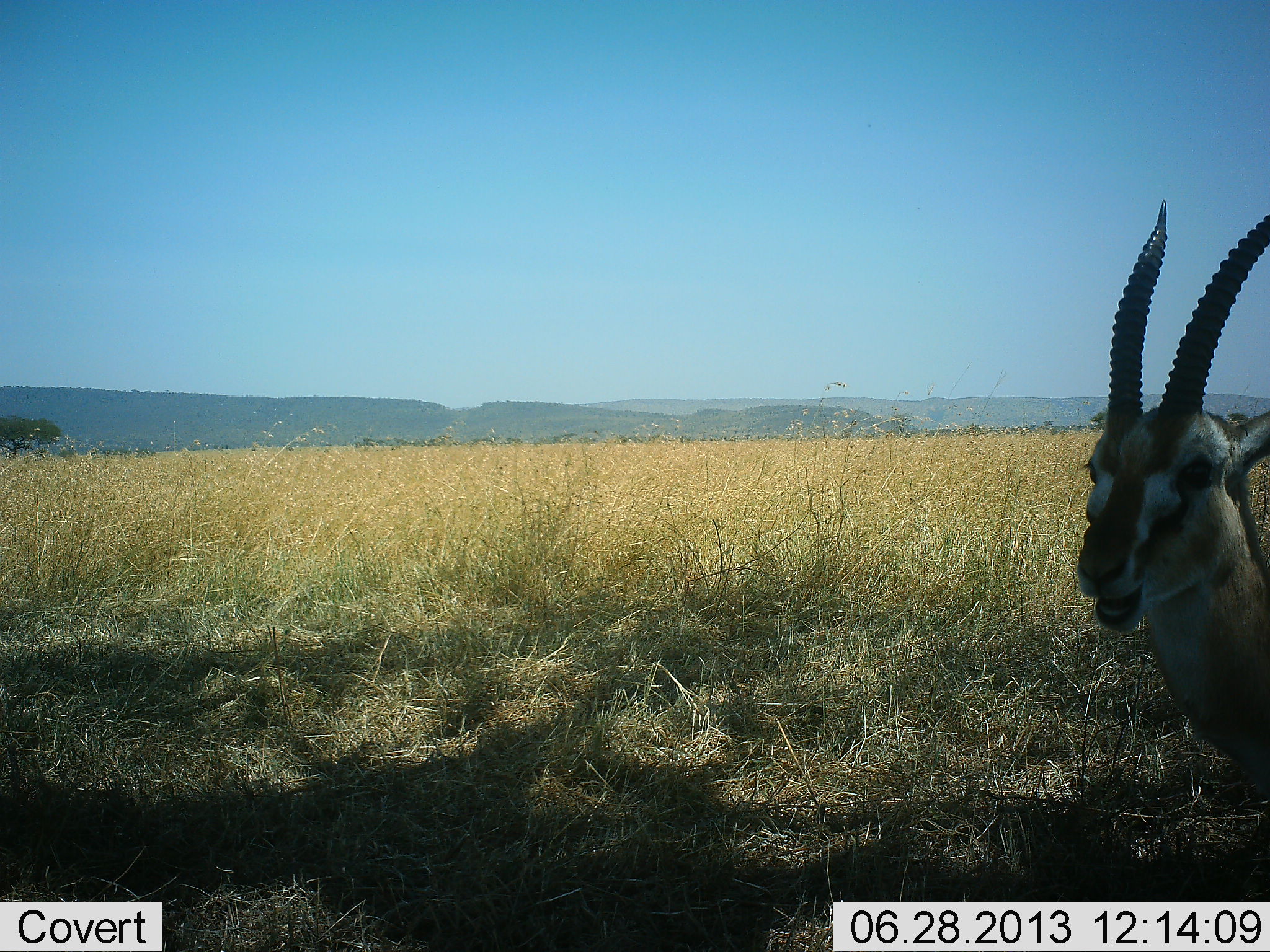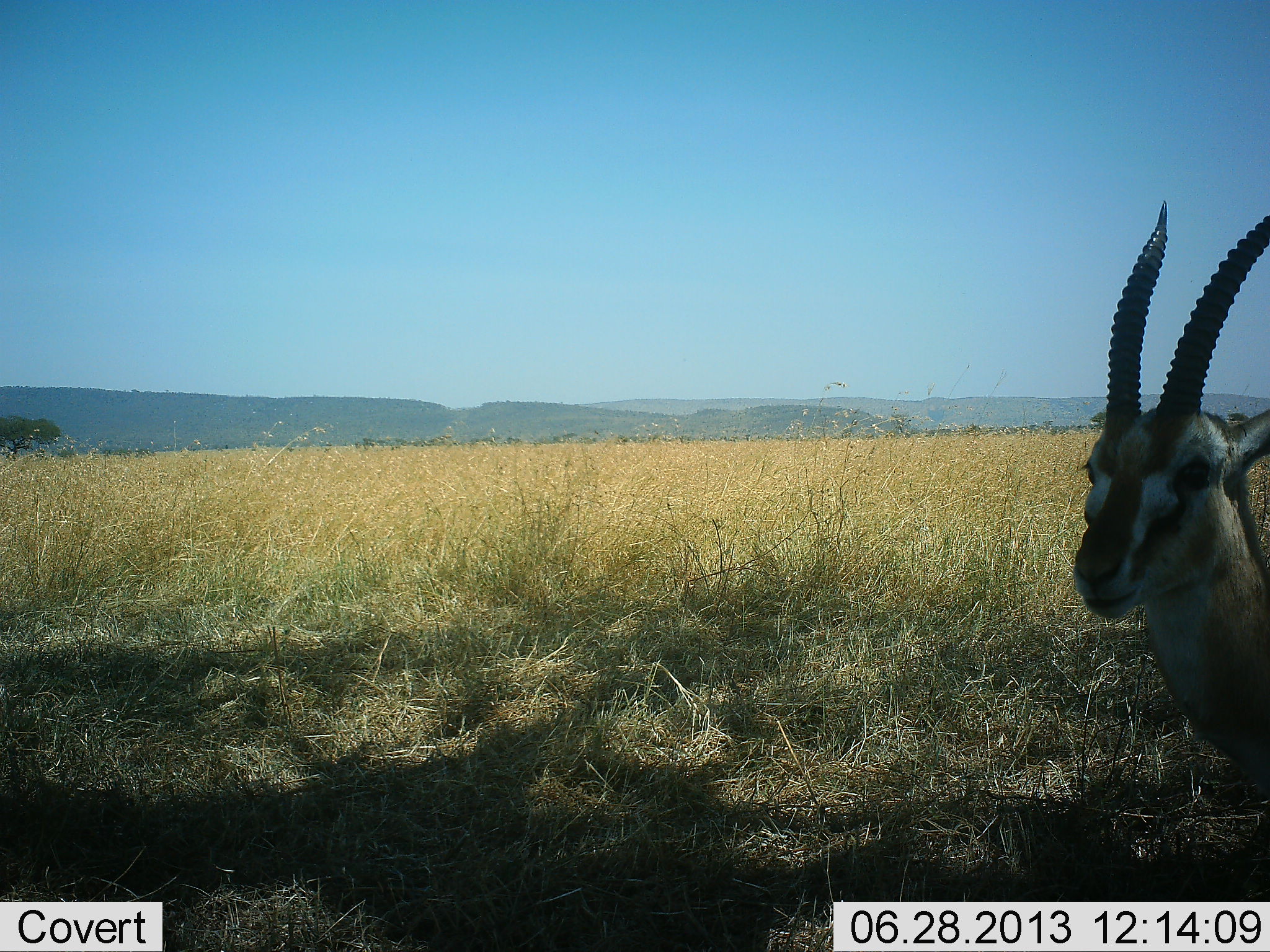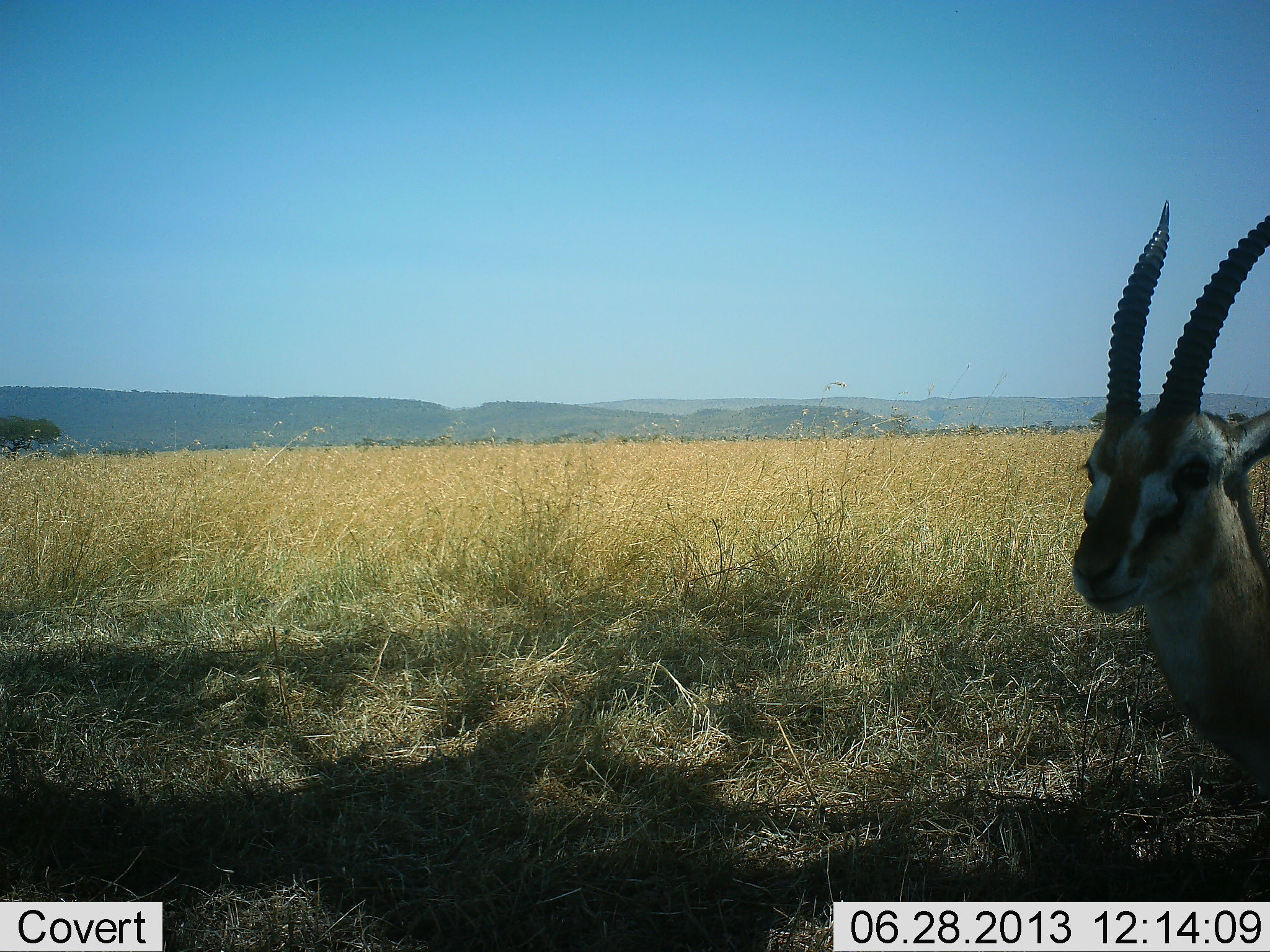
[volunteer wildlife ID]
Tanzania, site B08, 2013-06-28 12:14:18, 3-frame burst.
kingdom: Animalia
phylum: Chordata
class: Mammalia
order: Artiodactyla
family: Bovidae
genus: Eudorcas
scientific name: Eudorcas thomsonii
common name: thomson's gazelle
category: gazellethomsons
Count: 1.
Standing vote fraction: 70%.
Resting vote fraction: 0%.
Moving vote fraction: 10%.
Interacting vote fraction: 0%.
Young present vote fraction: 0%.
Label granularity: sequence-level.